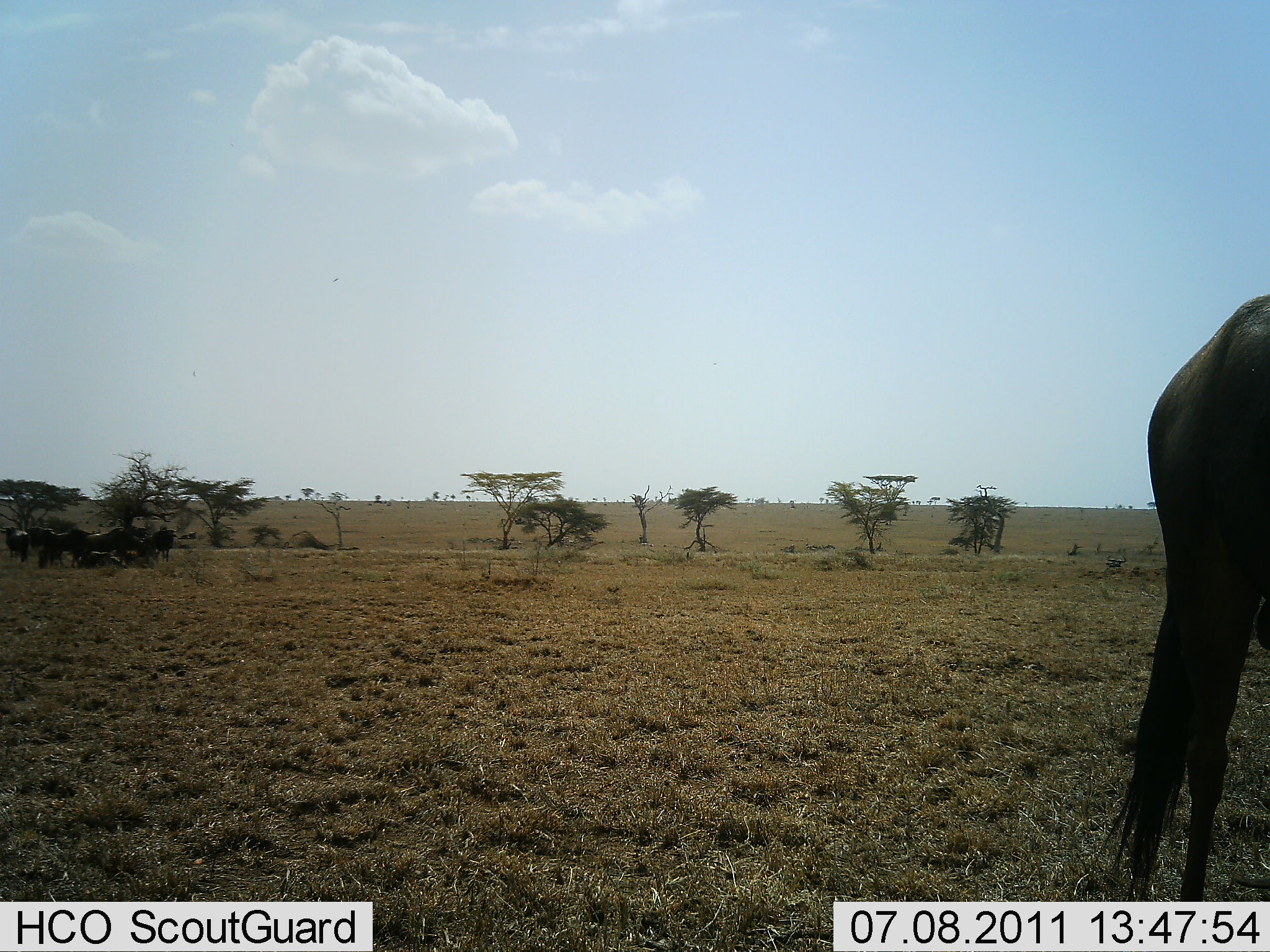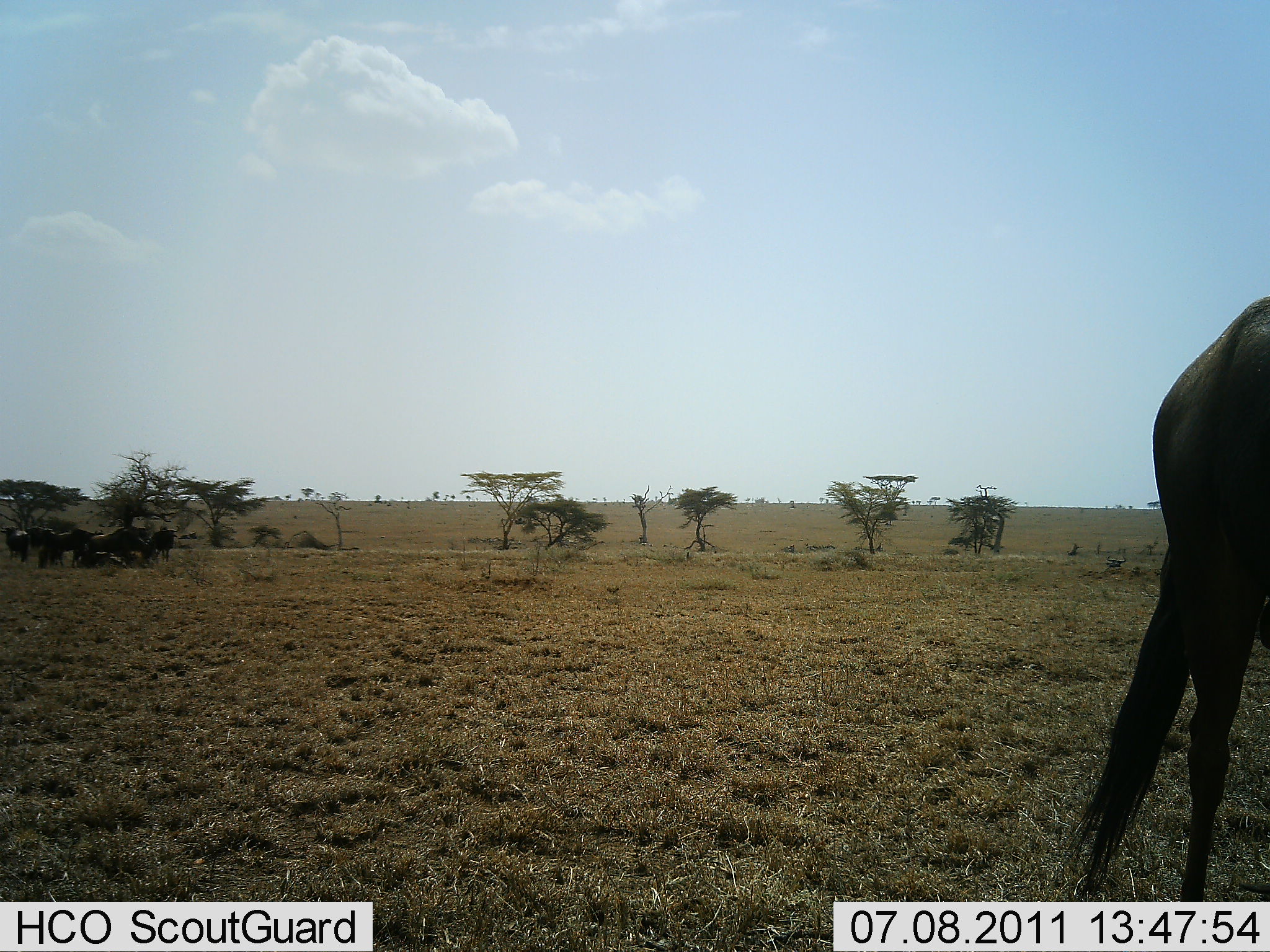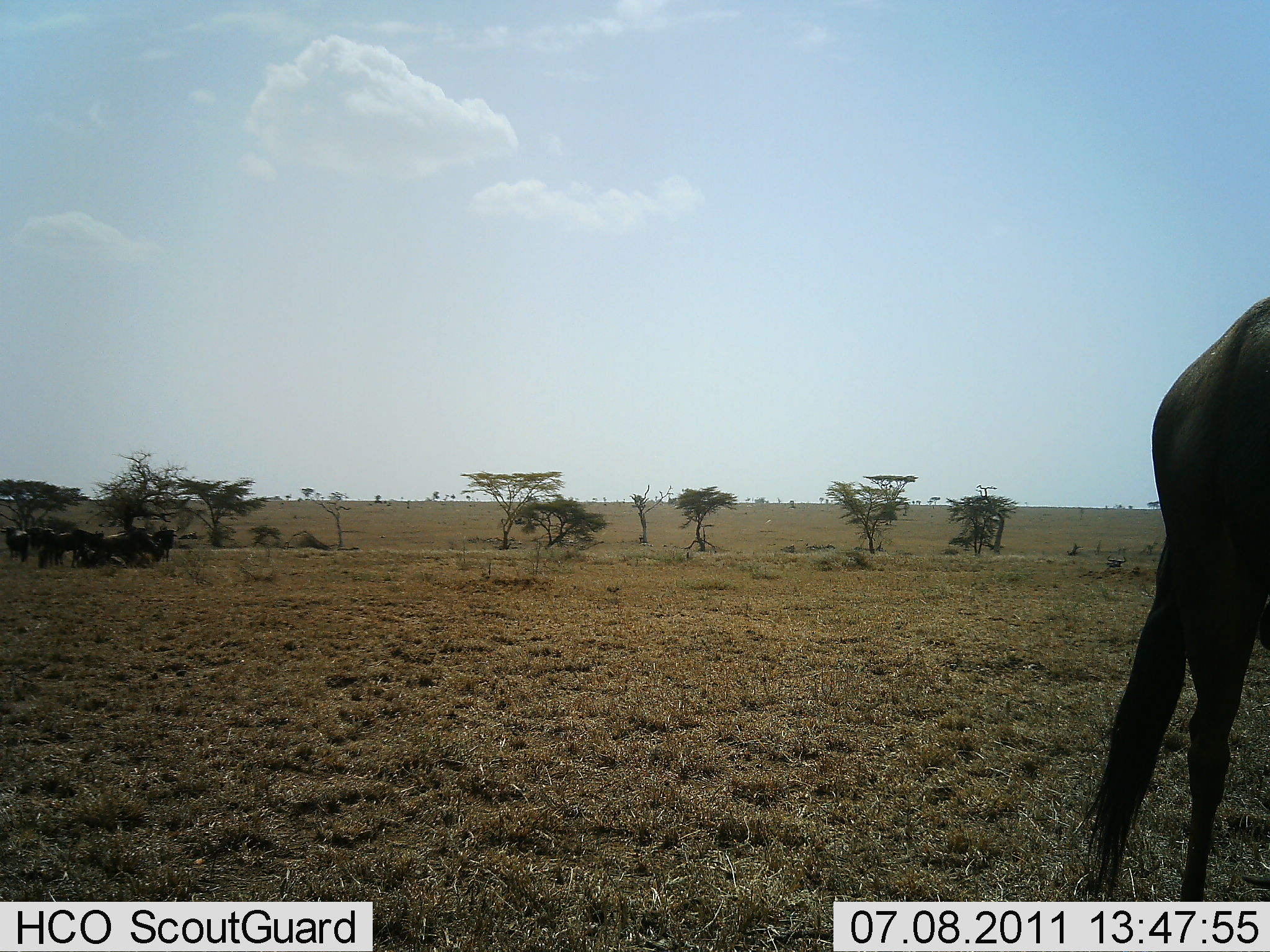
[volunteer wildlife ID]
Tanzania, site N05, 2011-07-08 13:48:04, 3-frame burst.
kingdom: Animalia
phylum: Chordata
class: Mammalia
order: Artiodactyla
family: Bovidae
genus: Connochaetes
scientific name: Connochaetes taurinus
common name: blue wildebeest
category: wildebeest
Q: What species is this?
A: Wildebeest (blue wildebeest) (Connochaetes taurinus).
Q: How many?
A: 4.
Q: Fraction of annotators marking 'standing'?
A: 91%.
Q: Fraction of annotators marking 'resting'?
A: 18%.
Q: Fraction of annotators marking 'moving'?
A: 0%.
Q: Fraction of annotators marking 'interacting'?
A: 0%.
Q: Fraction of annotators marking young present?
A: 0%.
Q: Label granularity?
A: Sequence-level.